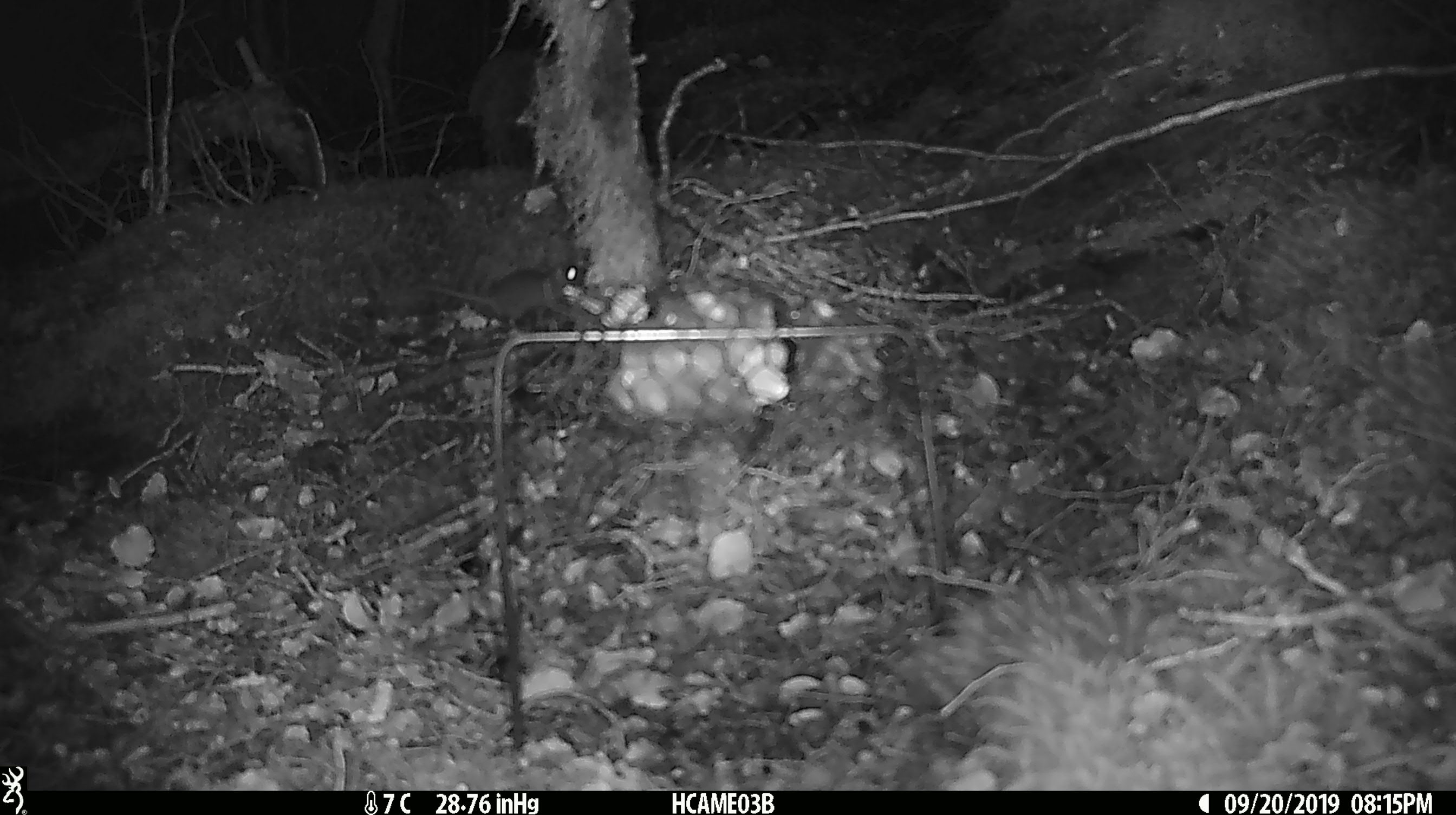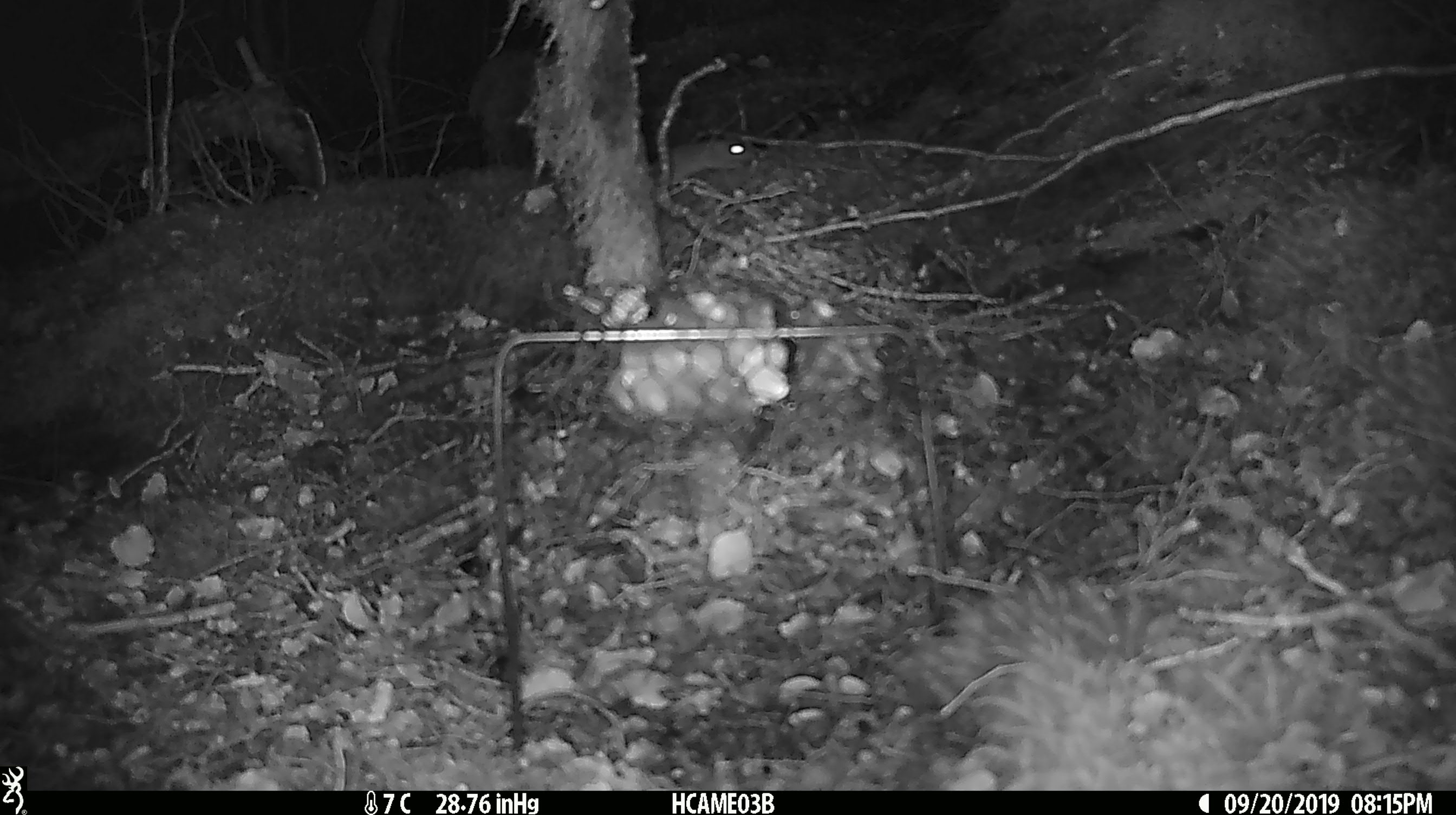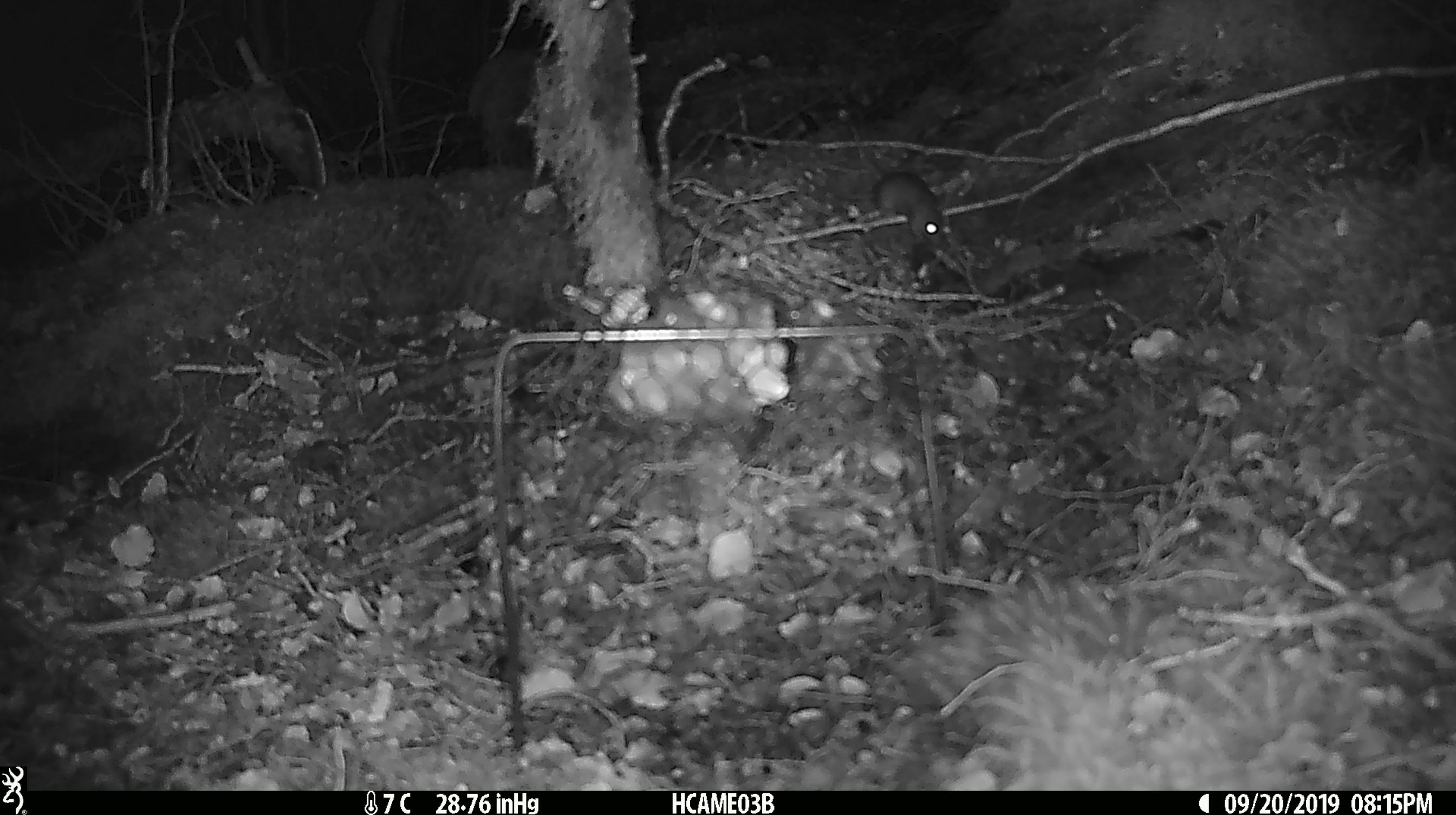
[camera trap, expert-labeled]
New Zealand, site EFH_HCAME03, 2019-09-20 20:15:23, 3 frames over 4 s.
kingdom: Animalia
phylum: Chordata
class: Mammalia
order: Rodentia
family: Muridae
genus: Mus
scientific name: Mus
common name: mouse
Mouse (Mus).